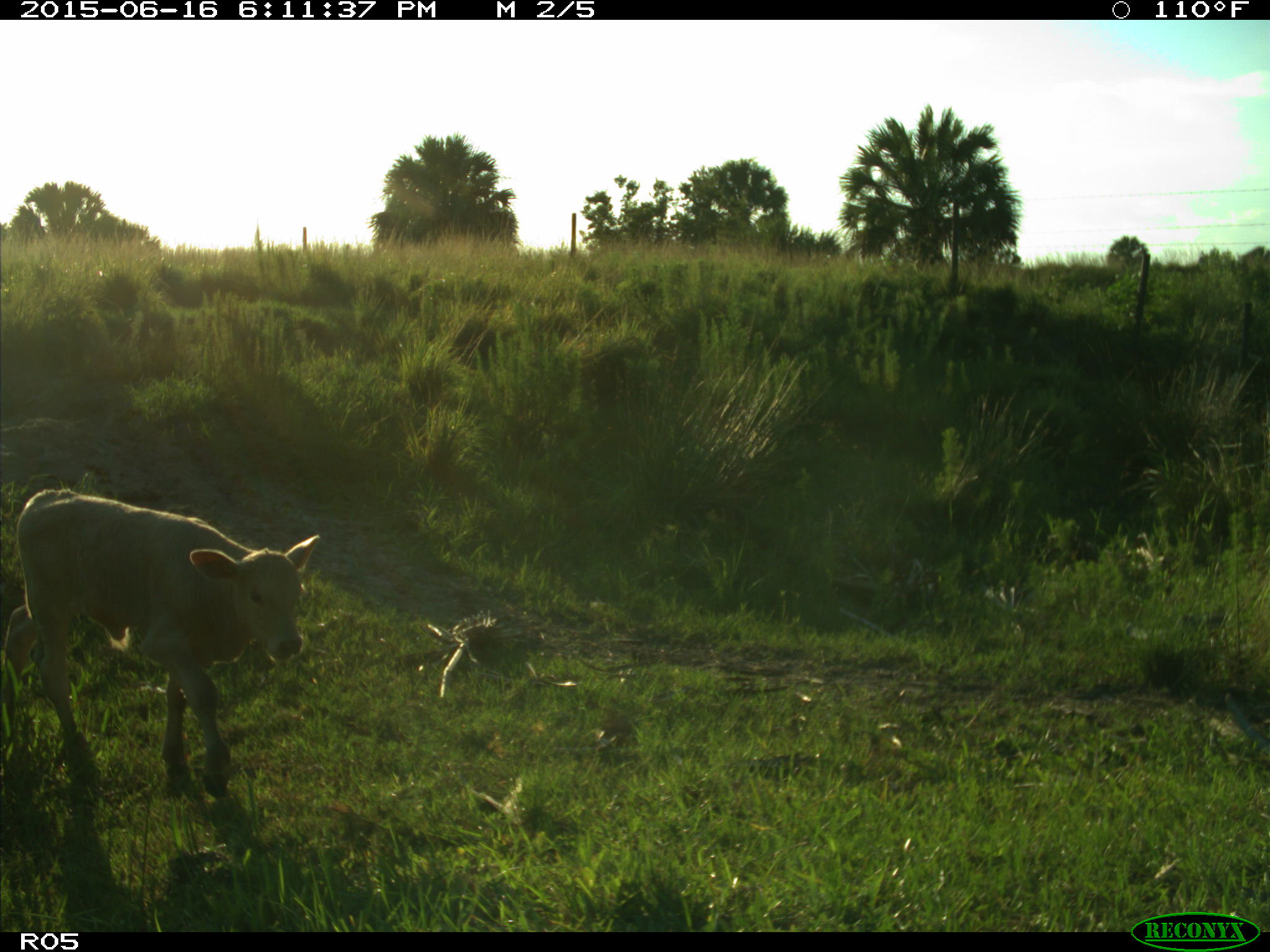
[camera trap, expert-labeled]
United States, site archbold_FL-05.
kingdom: Animalia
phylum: Chordata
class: Mammalia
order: Artiodactyla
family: Bovidae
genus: Bos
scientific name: Bos taurus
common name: domestic cow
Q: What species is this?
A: Bos taurus (domestic cow).